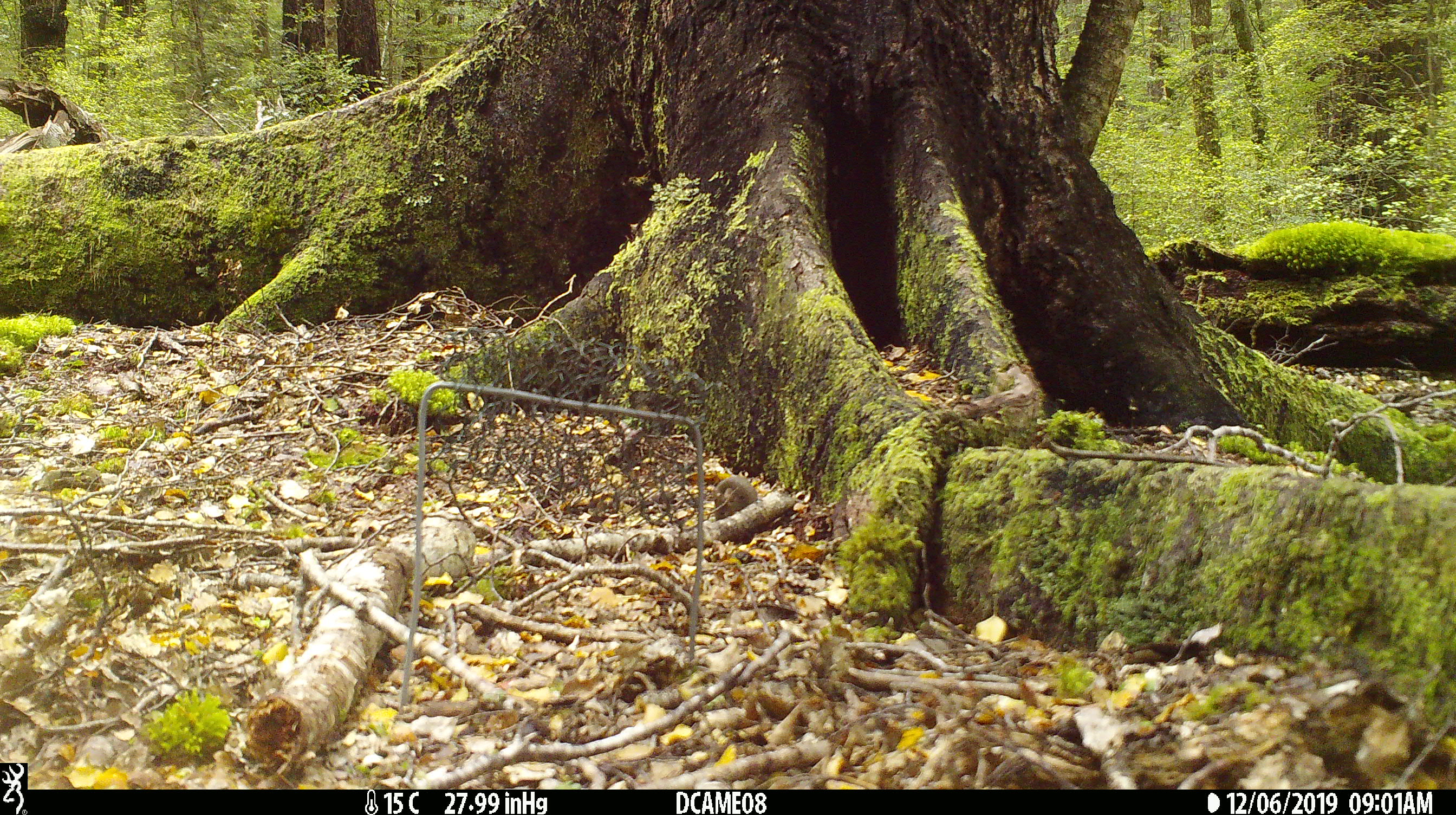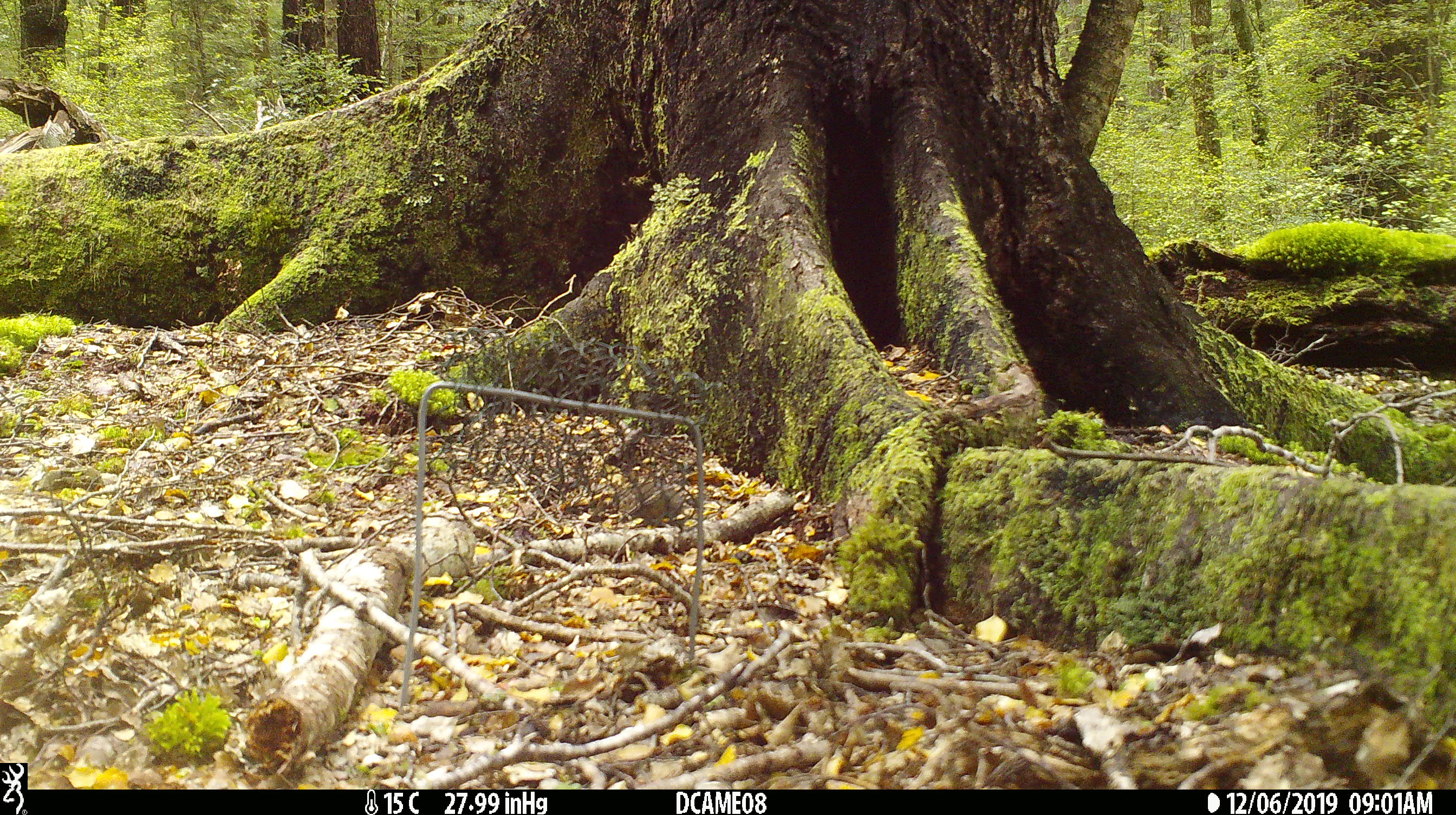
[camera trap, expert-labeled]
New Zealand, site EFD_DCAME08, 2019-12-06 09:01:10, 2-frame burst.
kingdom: Animalia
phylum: Chordata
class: Mammalia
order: Rodentia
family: Muridae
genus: Mus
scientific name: Mus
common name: mouse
Mouse (Mus).